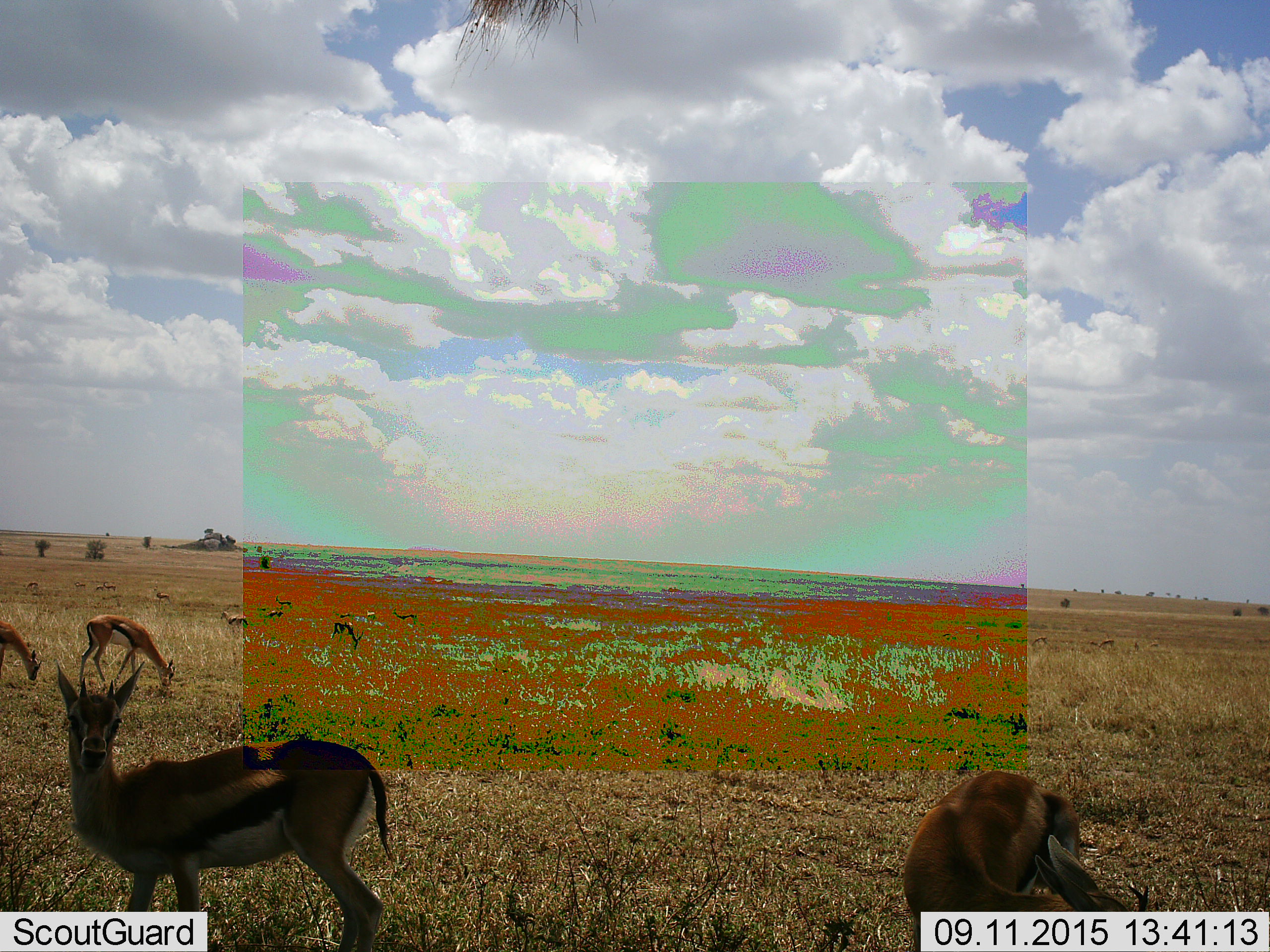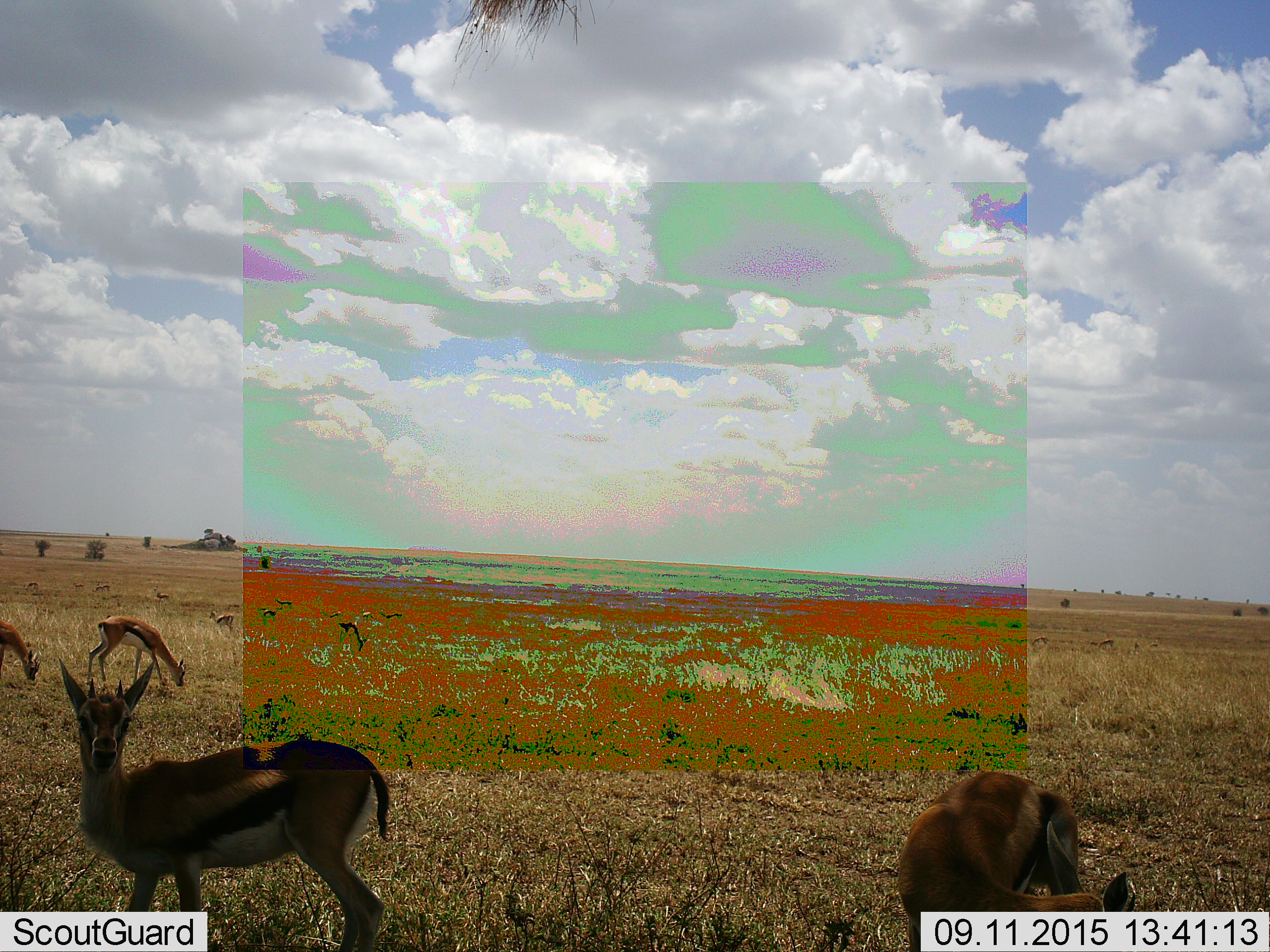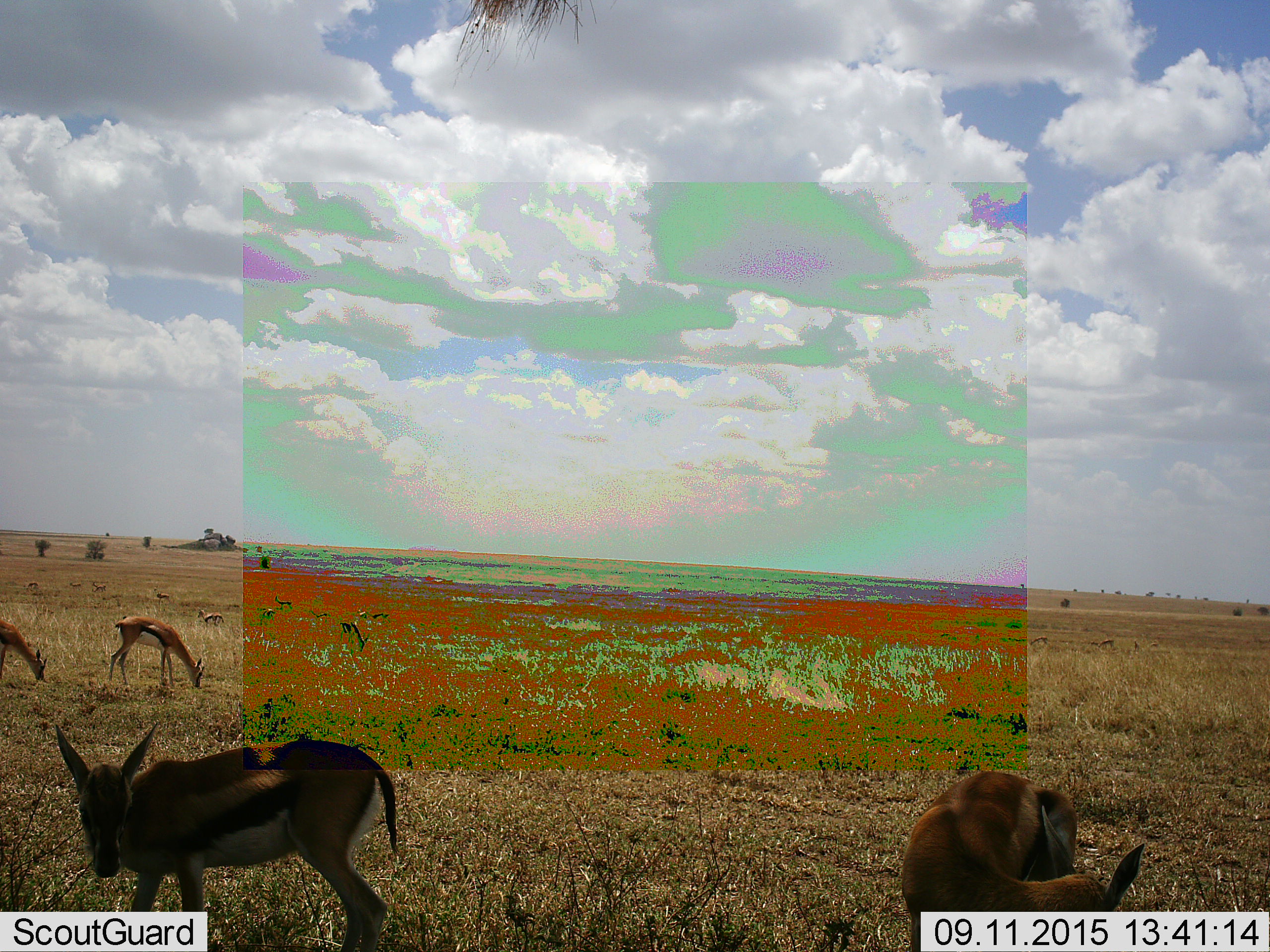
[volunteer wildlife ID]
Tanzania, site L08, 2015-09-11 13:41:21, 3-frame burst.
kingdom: Animalia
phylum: Chordata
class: Mammalia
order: Artiodactyla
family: Bovidae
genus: Eudorcas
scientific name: Eudorcas thomsonii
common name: thomson's gazelle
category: gazellethomsons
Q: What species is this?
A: Gazellethomsons (thomson's gazelle) (Eudorcas thomsonii).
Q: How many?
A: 11-50.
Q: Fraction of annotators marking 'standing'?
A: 89%.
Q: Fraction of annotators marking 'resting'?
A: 11%.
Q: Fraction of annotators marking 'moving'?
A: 44%.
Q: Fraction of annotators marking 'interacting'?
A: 0%.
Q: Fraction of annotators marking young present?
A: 0%.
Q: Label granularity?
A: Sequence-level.